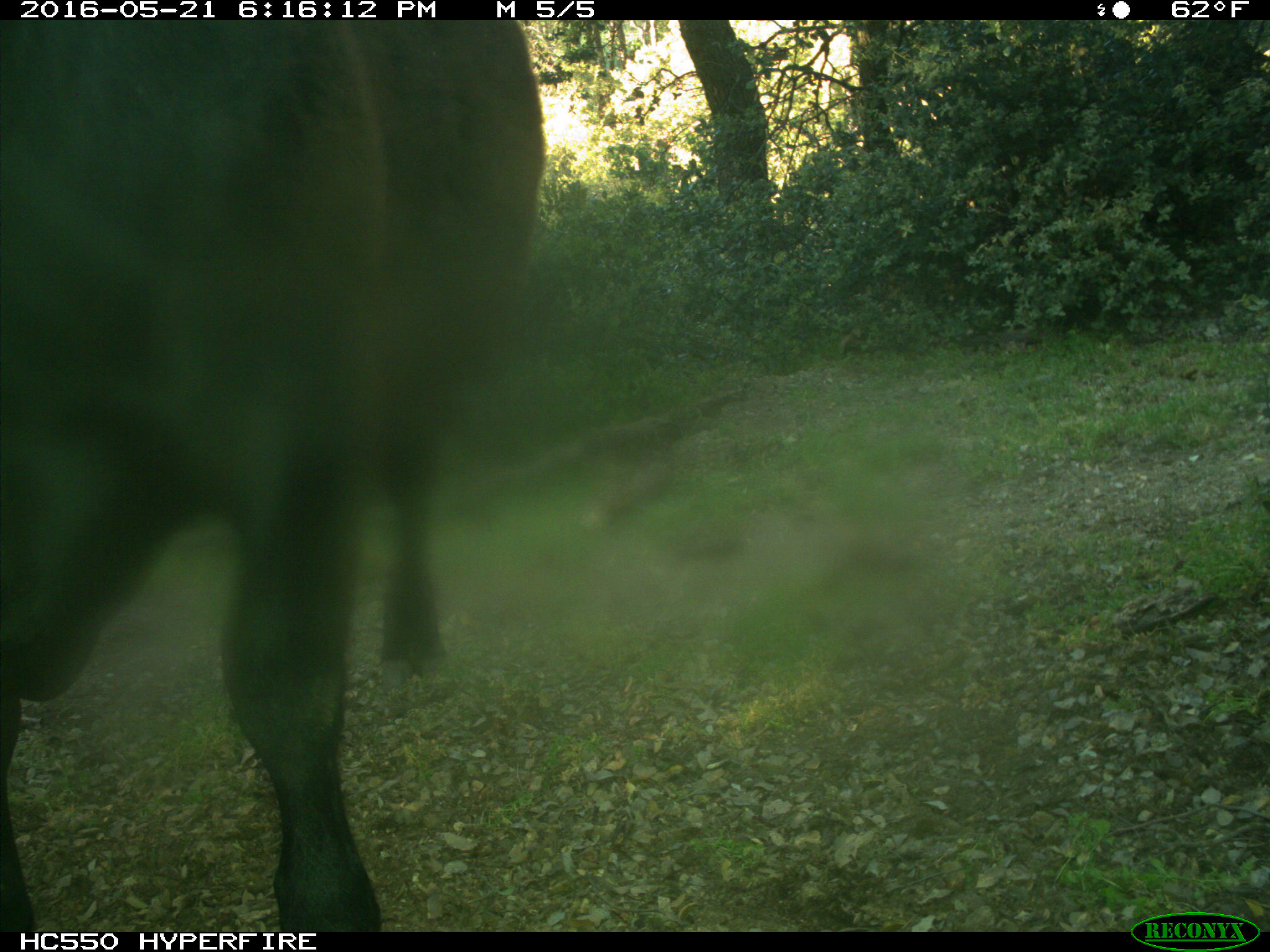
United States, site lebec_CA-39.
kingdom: Animalia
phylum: Chordata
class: Mammalia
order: Artiodactyla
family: Bovidae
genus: Bos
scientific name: Bos taurus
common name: domestic cow